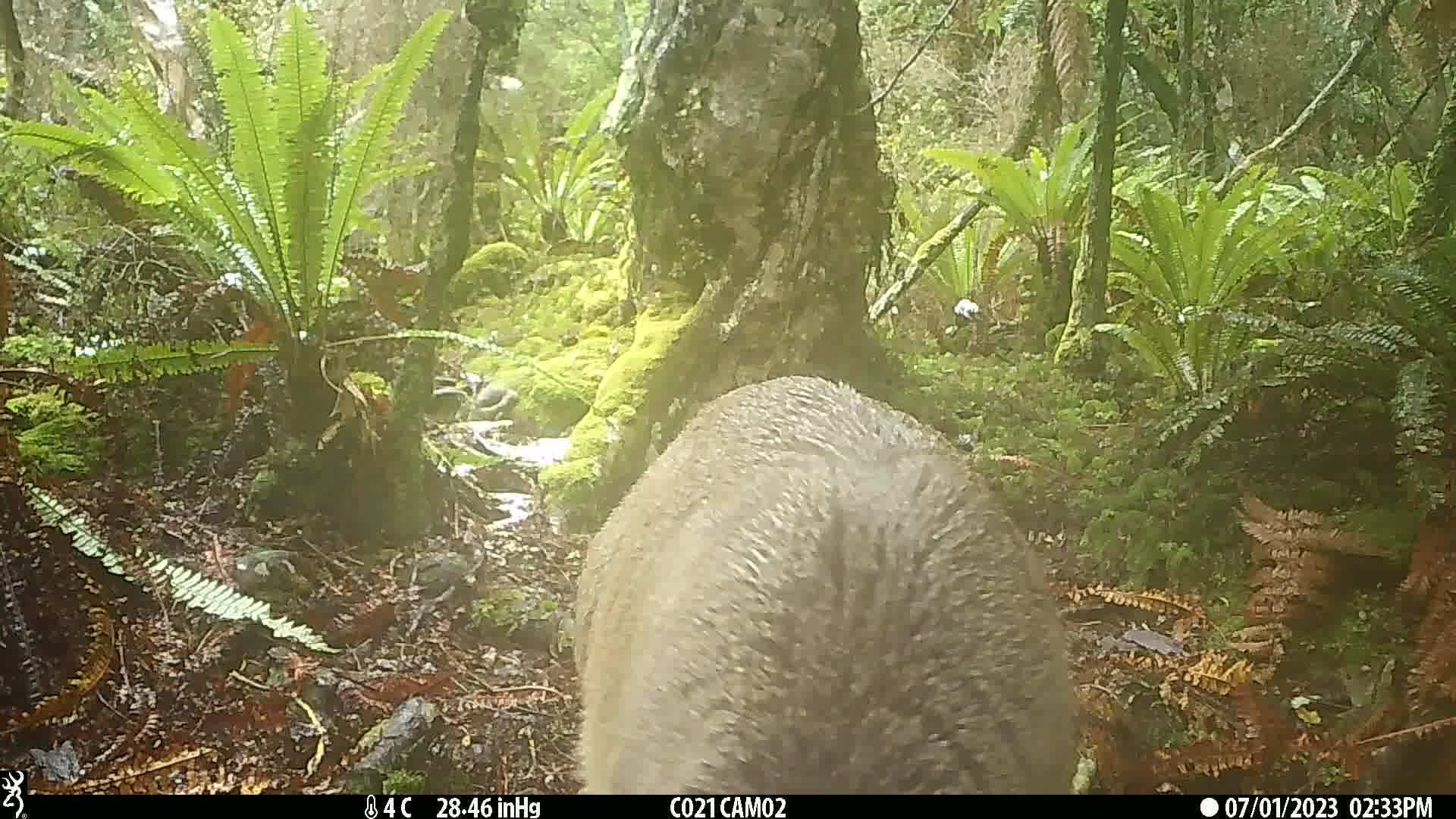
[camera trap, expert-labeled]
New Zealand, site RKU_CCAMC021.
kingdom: Animalia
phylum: Chordata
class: Mammalia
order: Artiodactyla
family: Cervidae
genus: Odocoileus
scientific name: Odocoileus virginianus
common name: white-tailed deer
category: white tailed deer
White tailed deer (white-tailed deer) (Odocoileus virginianus).